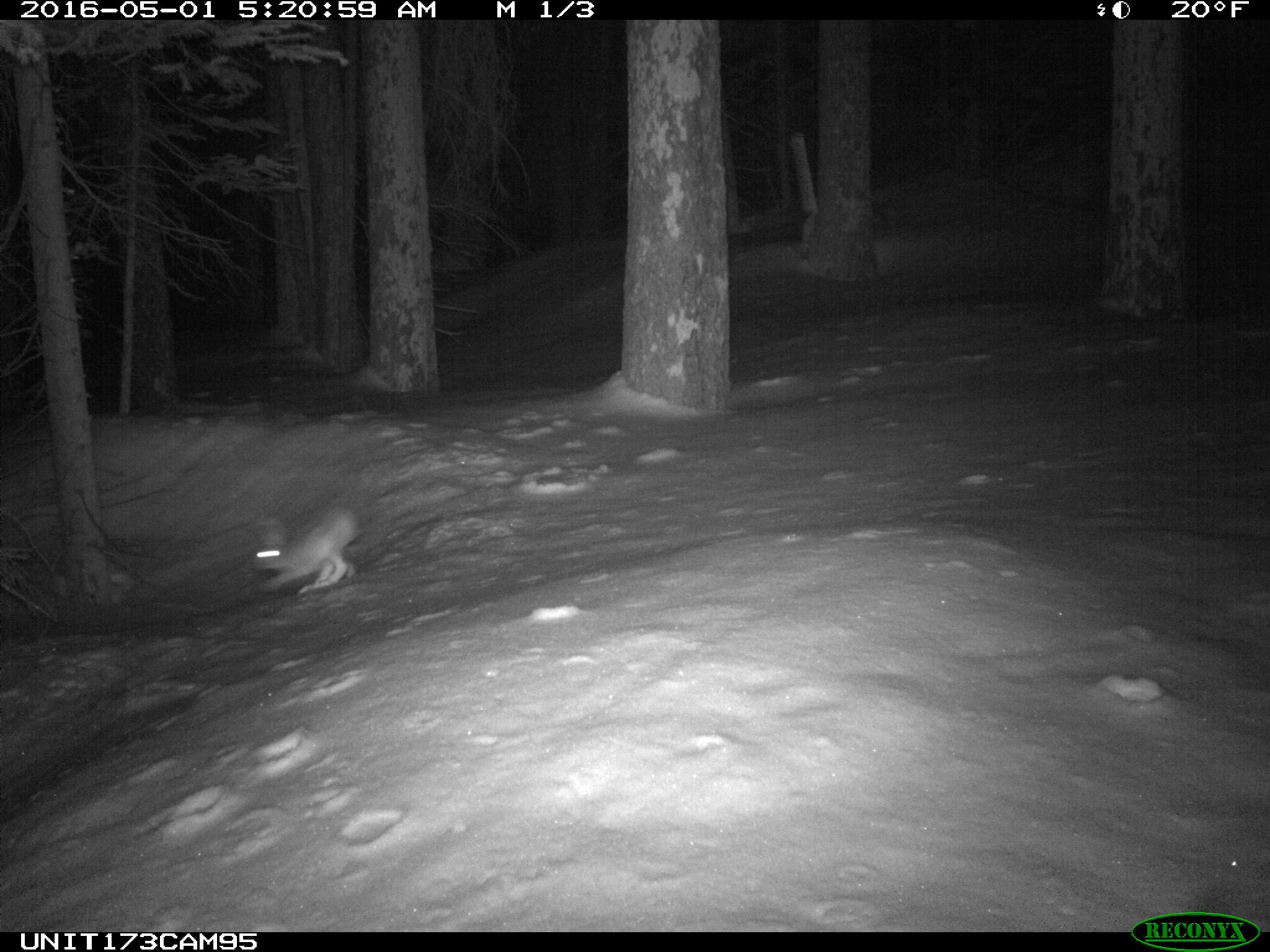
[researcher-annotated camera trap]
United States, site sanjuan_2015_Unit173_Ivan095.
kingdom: Animalia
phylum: Chordata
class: Mammalia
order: Lagomorpha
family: Leporidae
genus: Lepus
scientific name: Lepus americanus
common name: snowshoe hare